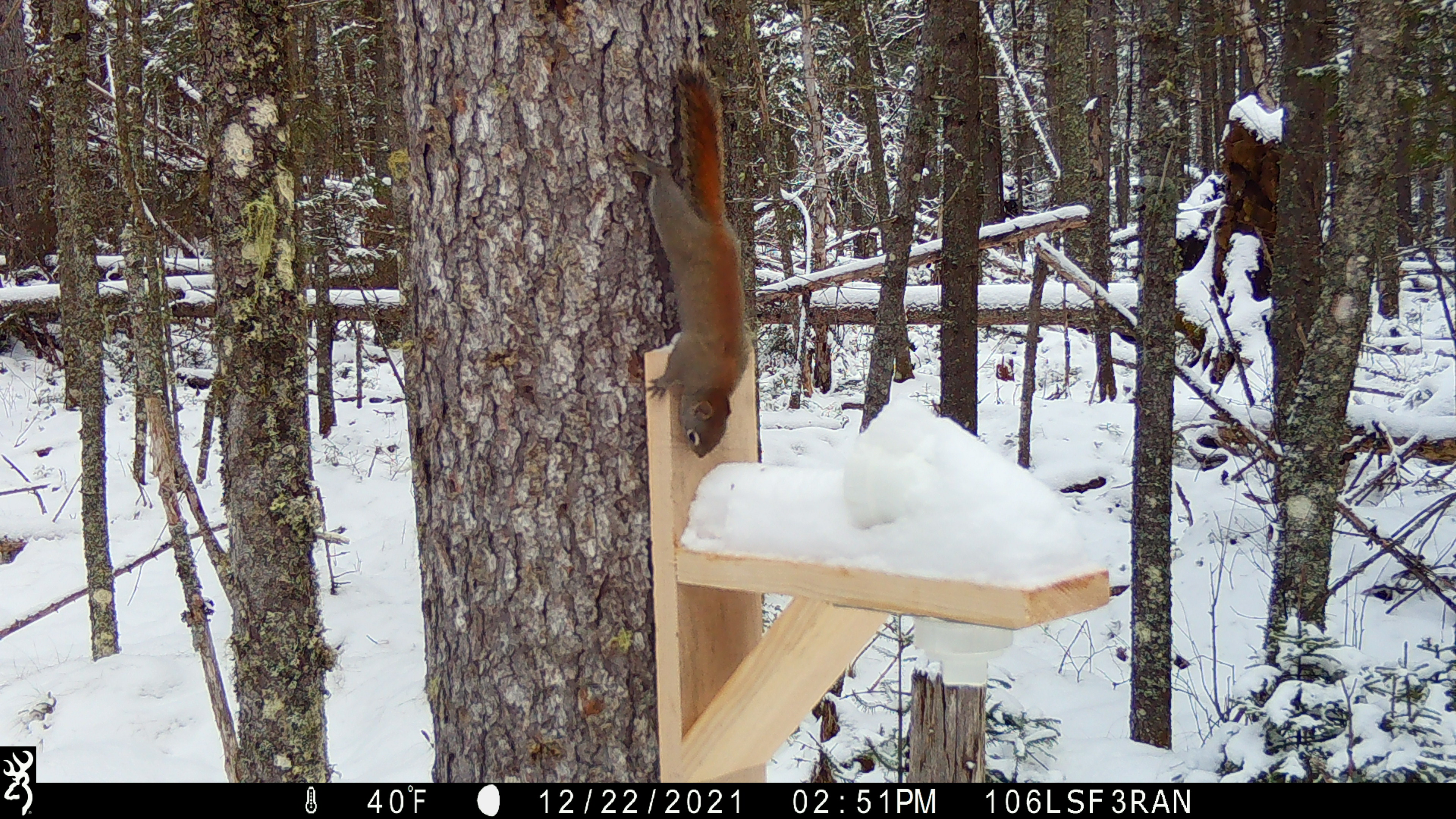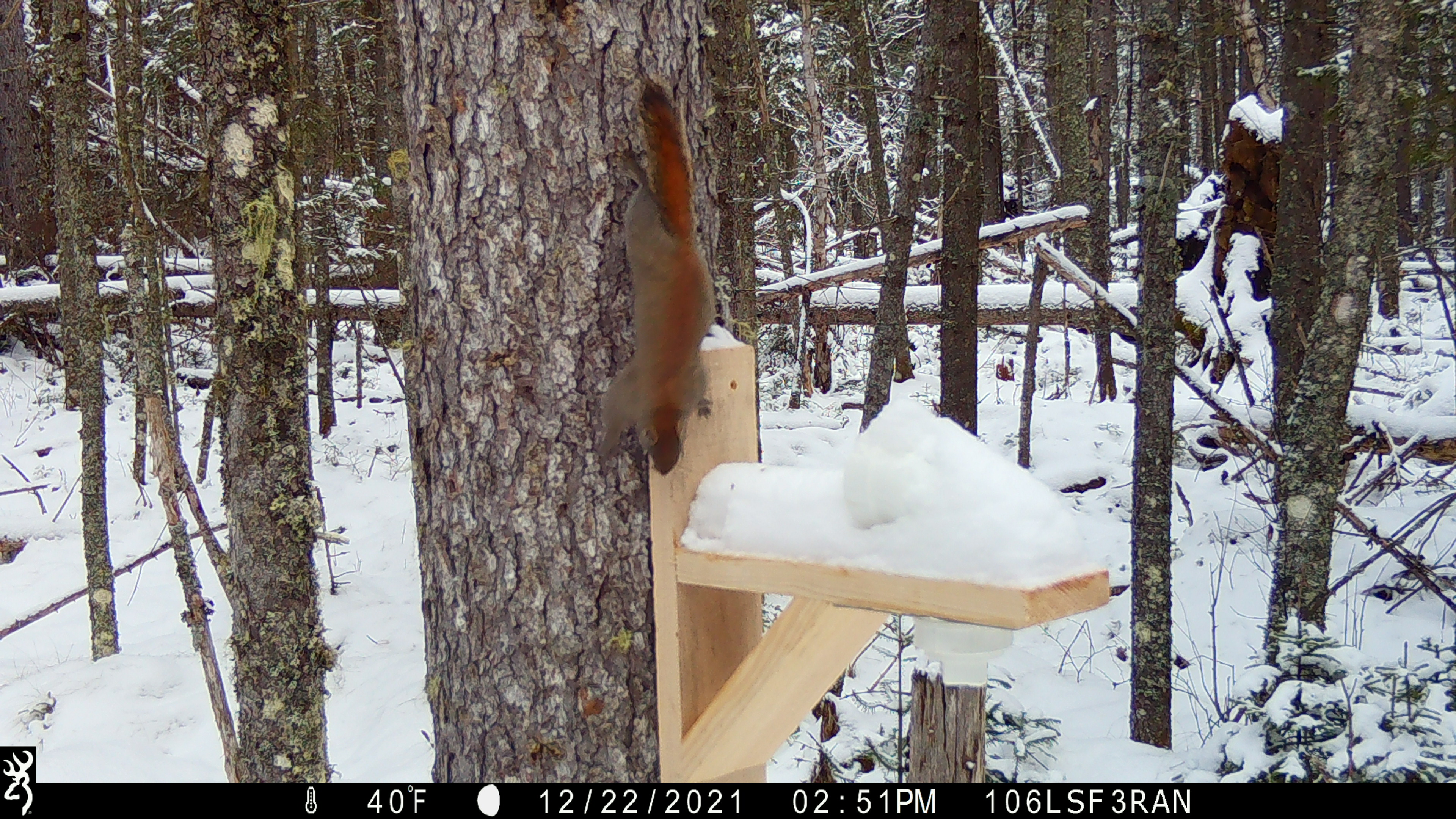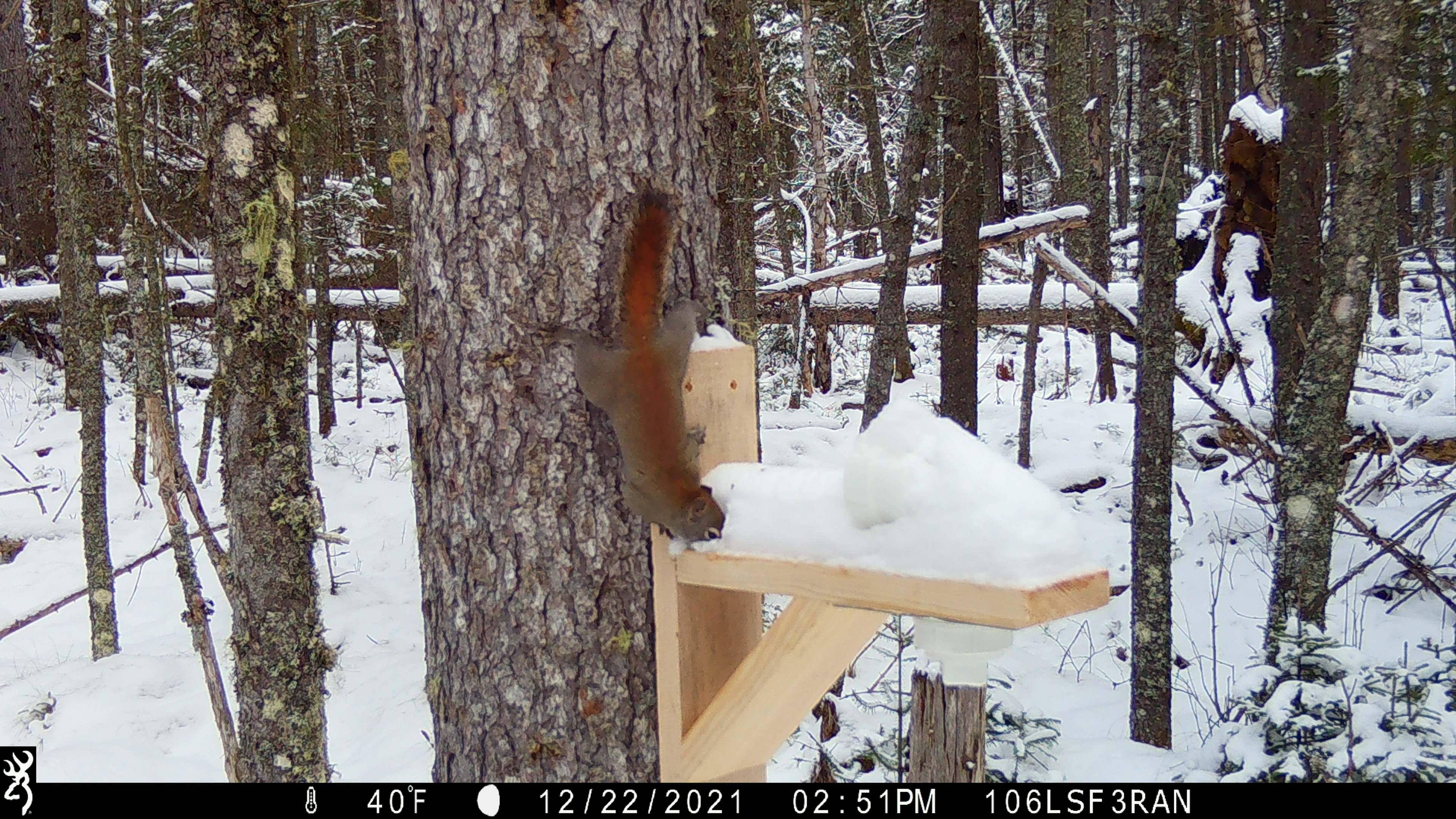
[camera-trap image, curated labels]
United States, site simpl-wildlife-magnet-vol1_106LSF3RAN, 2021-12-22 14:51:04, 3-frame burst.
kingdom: Animalia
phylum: Chordata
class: Mammalia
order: Rodentia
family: Sciuridae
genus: Tamiasciurus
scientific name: Tamiasciurus hudsonicus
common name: red squirrel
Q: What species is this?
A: Red squirrel (Tamiasciurus hudsonicus).